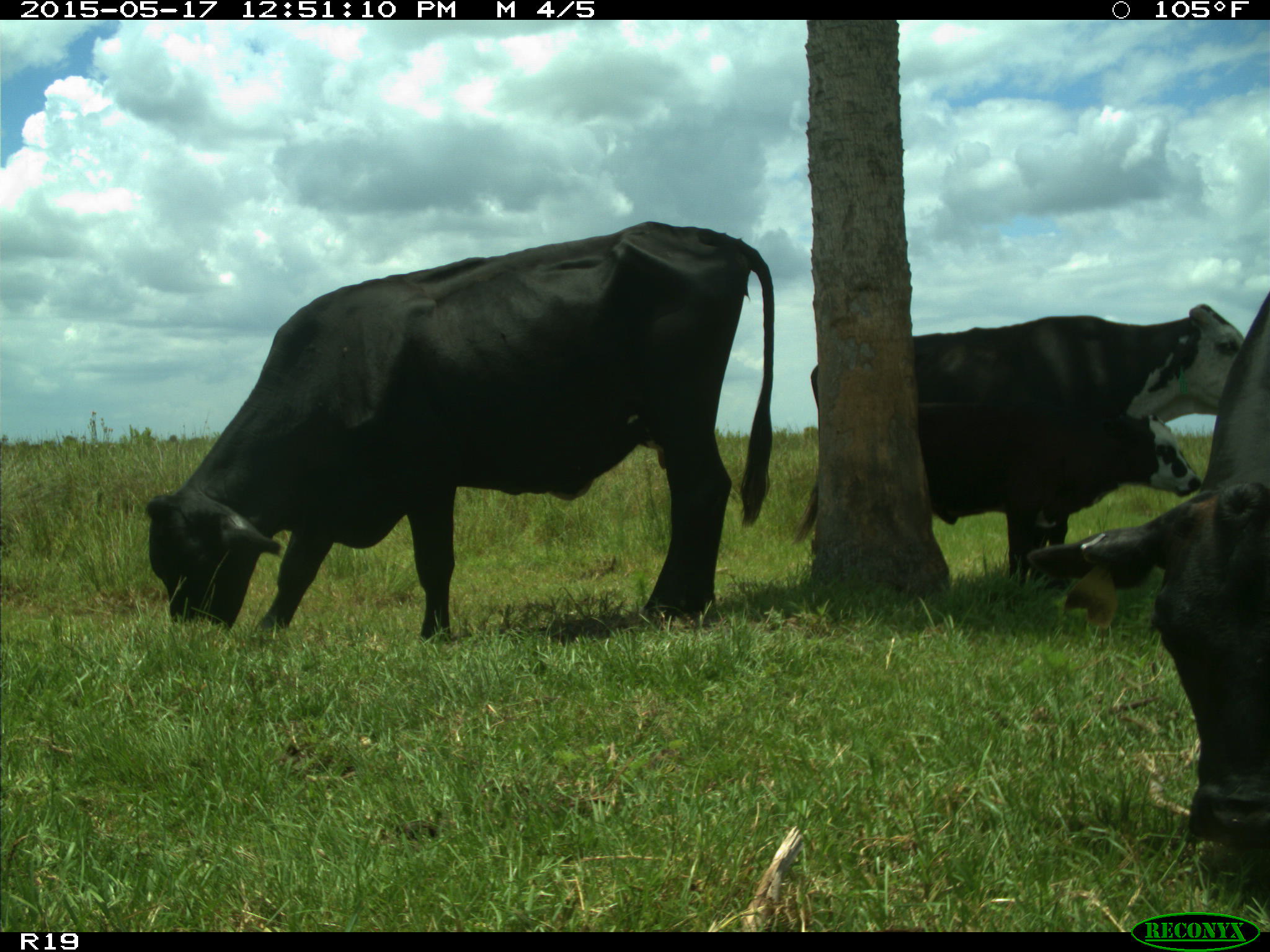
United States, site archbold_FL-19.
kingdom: Animalia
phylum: Chordata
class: Mammalia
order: Artiodactyla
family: Bovidae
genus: Bos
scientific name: Bos taurus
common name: domestic cow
Bos taurus (domestic cow).